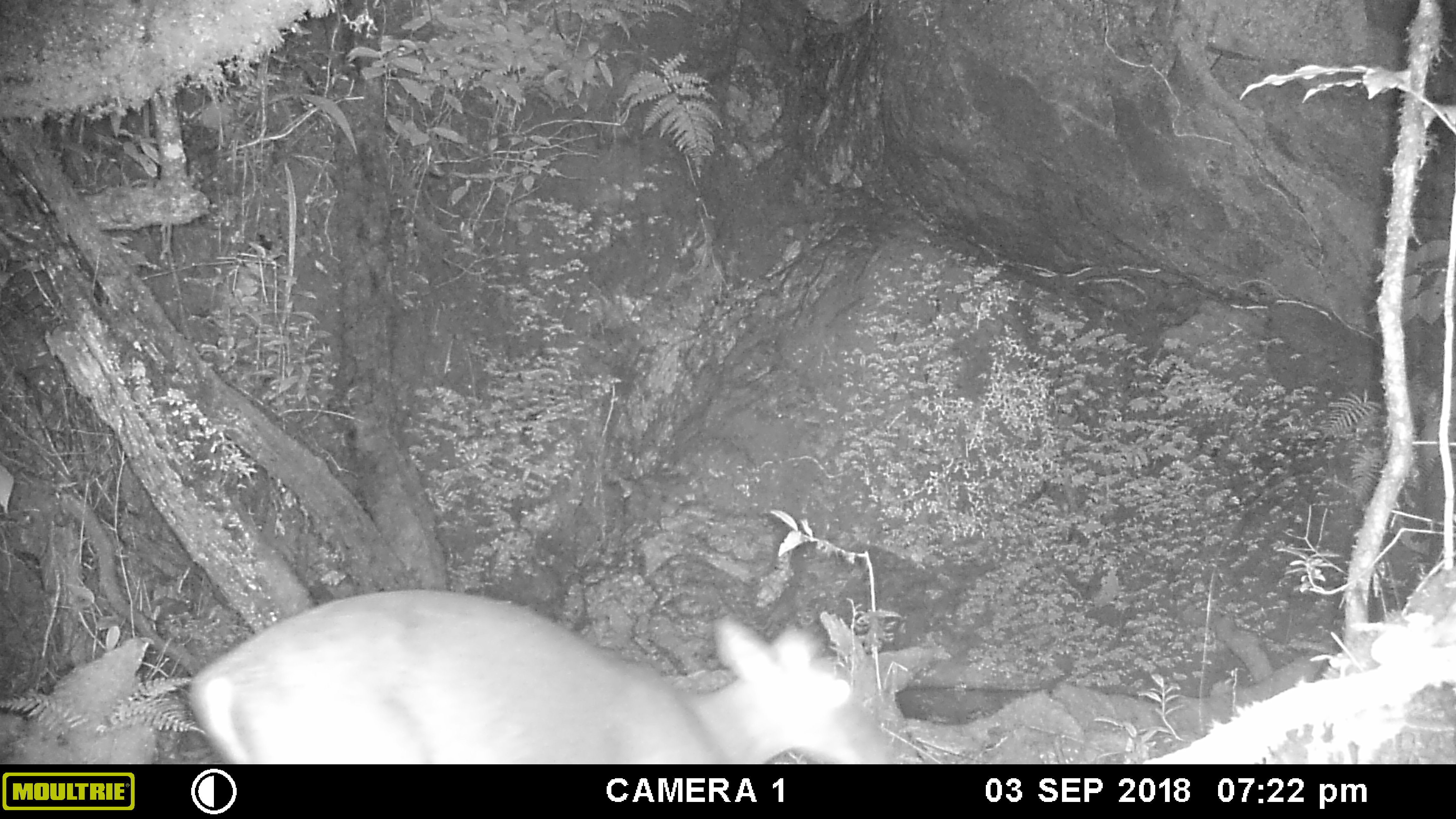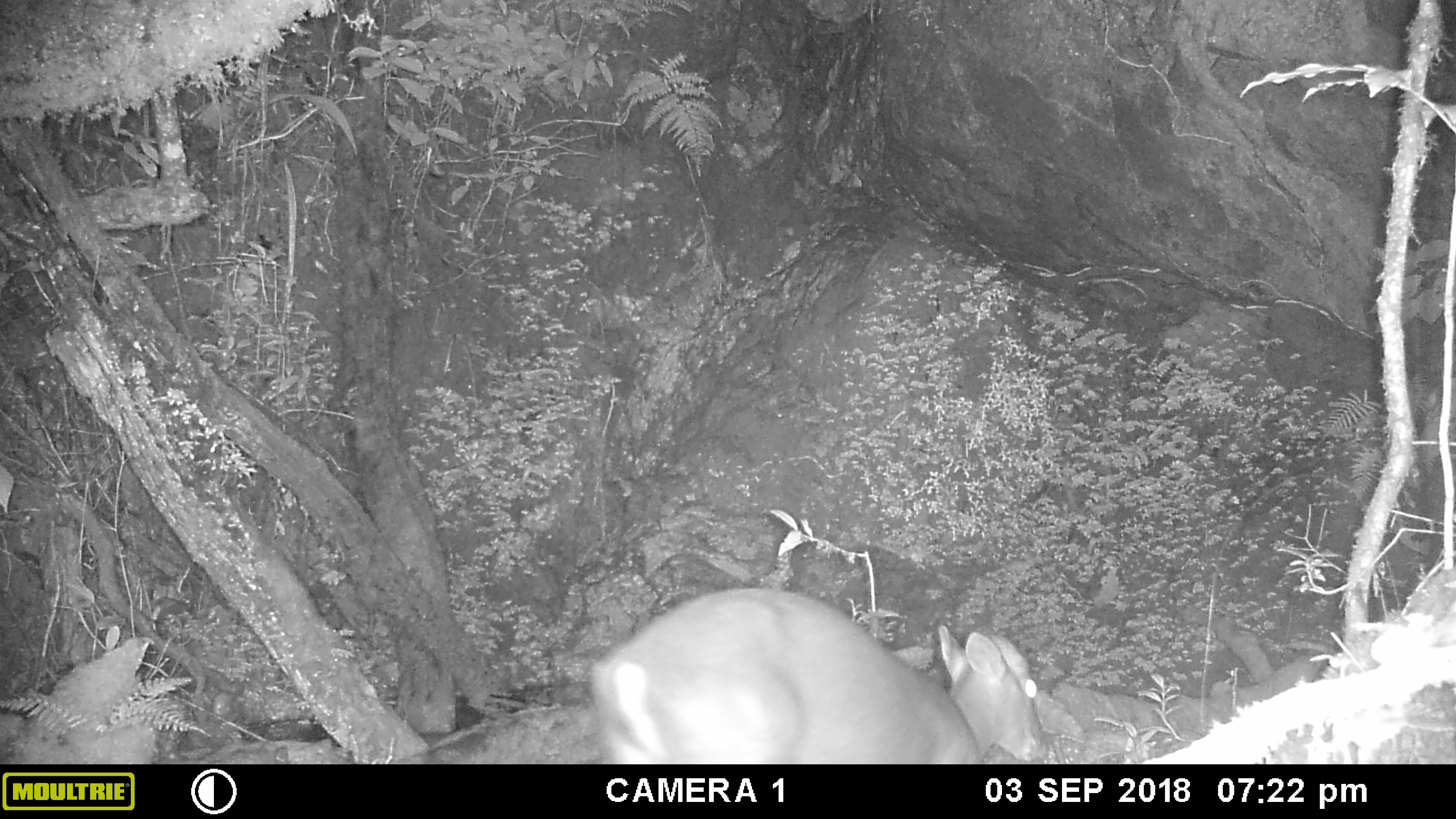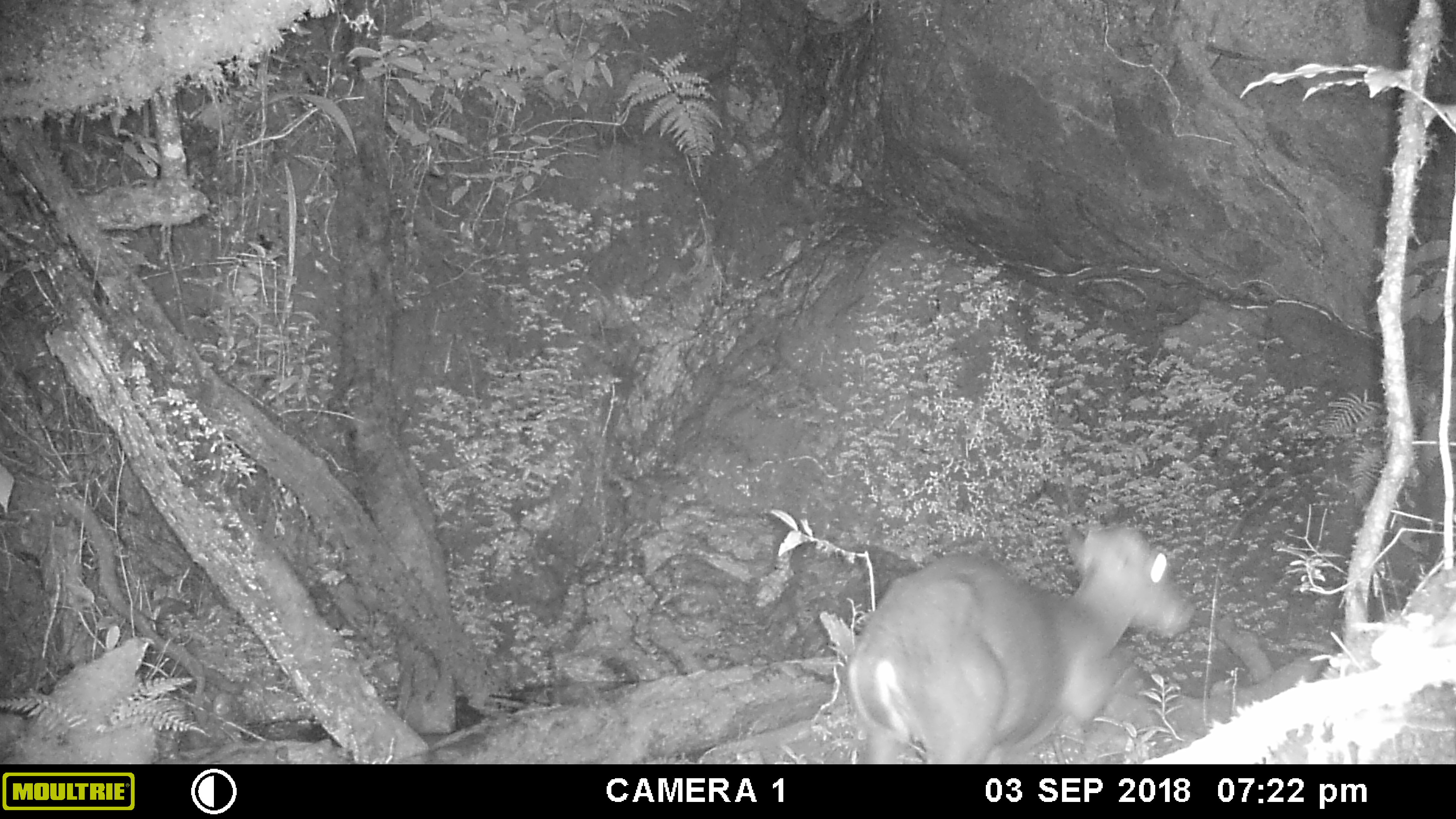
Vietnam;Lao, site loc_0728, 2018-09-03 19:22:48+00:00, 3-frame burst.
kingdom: Animalia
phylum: Chordata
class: Mammalia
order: Artiodactyla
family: Cervidae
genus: Muntiacus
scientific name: Muntiacus rooseveltorum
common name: roosevelt's muntjac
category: roosevelts muntjac group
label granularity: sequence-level